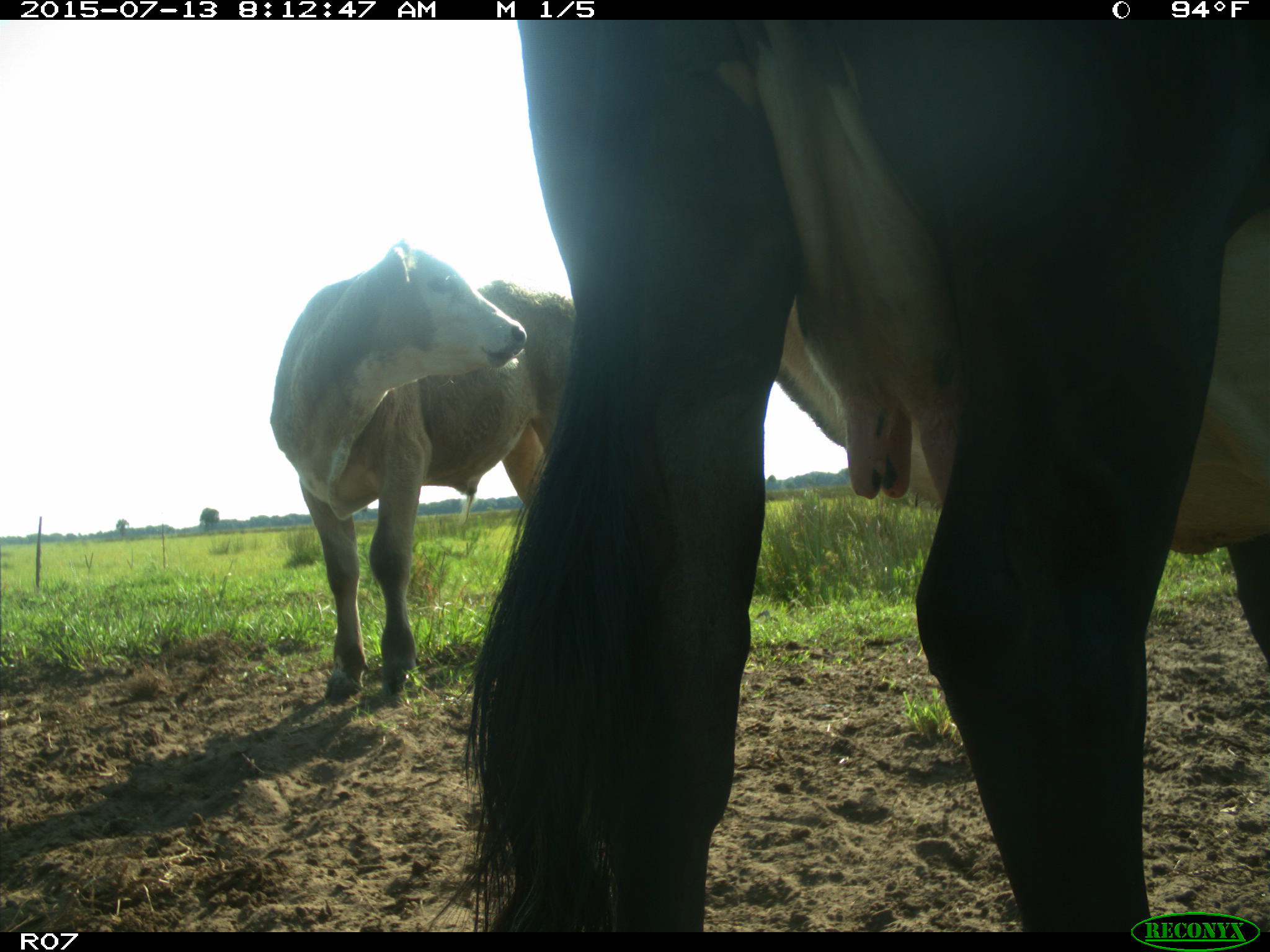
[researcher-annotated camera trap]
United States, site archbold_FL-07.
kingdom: Animalia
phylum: Chordata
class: Mammalia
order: Artiodactyla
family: Bovidae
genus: Bos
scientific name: Bos taurus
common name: domestic cow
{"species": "Bos taurus (domestic cow)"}